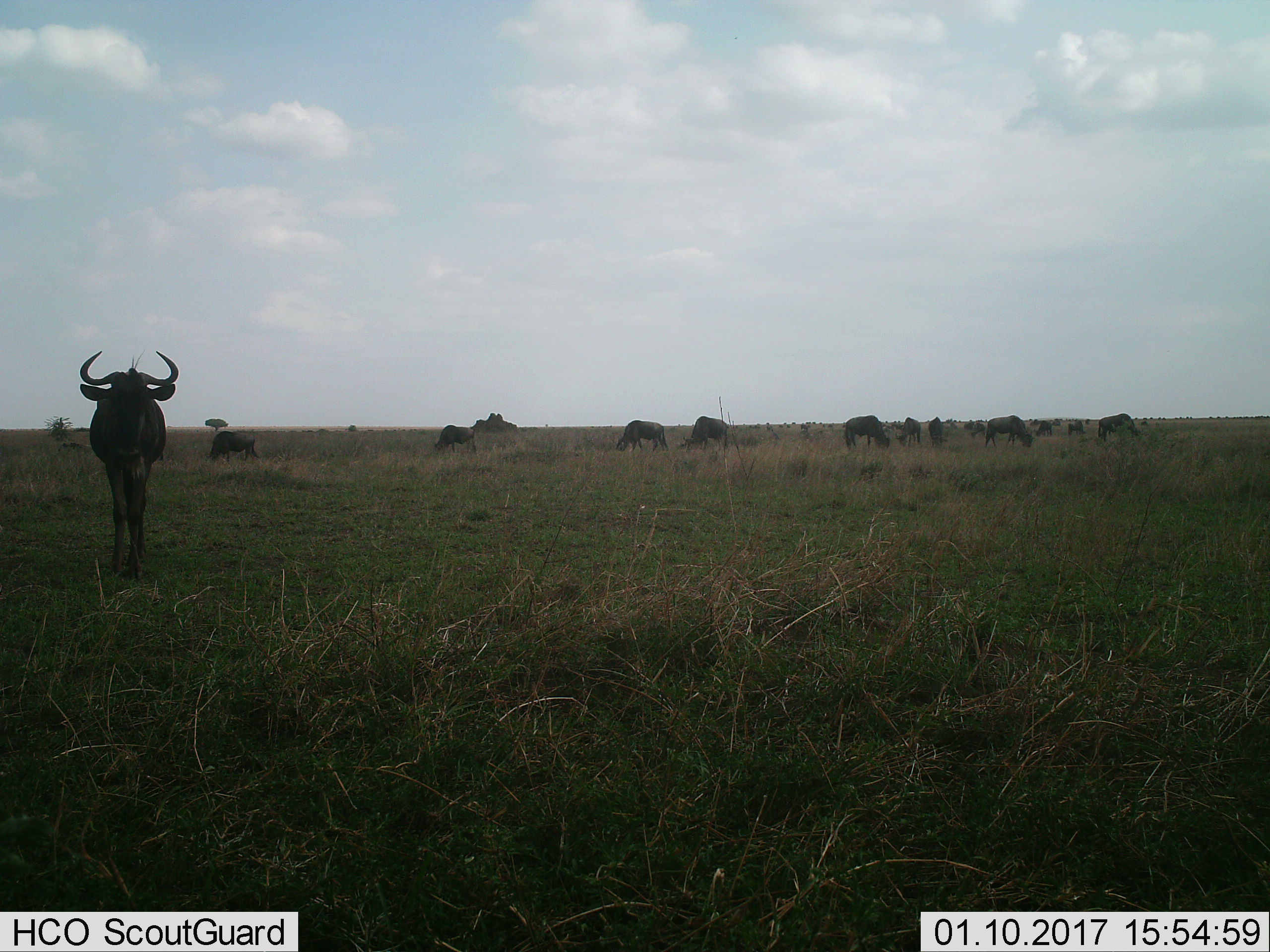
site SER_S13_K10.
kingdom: Animalia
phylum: Chordata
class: Mammalia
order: Artiodactyla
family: Bovidae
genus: Connochaetes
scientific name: Connochaetes taurinus taurinus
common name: blue wildebeest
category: wildebeestblue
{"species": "wildebeestblue (blue wildebeest) (Connochaetes taurinus taurinus)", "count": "11-50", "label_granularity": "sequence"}